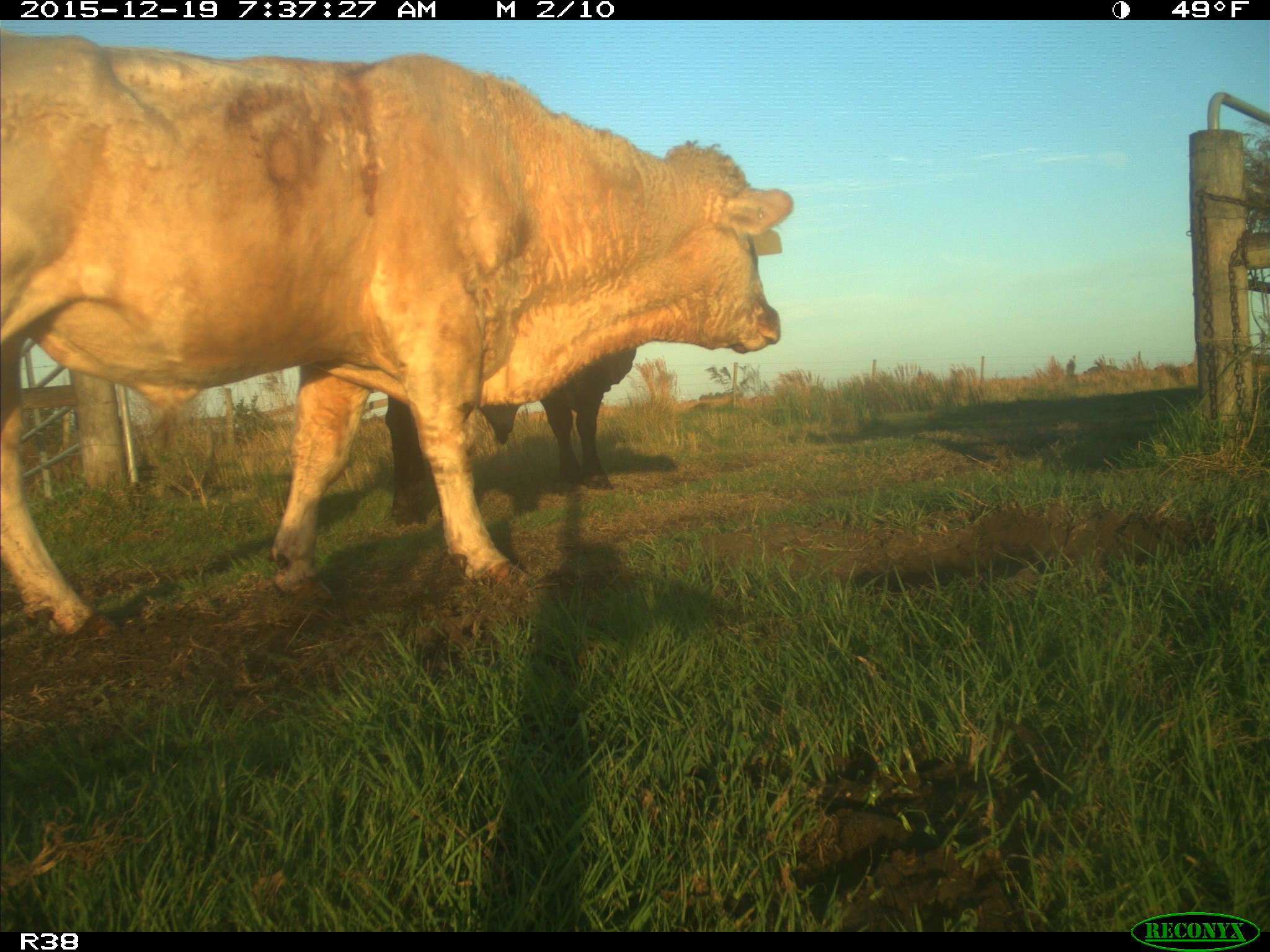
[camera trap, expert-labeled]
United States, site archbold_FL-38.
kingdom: Animalia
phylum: Chordata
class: Mammalia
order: Artiodactyla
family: Bovidae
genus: Bos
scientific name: Bos taurus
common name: domestic cow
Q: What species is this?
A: Bos taurus (domestic cow).